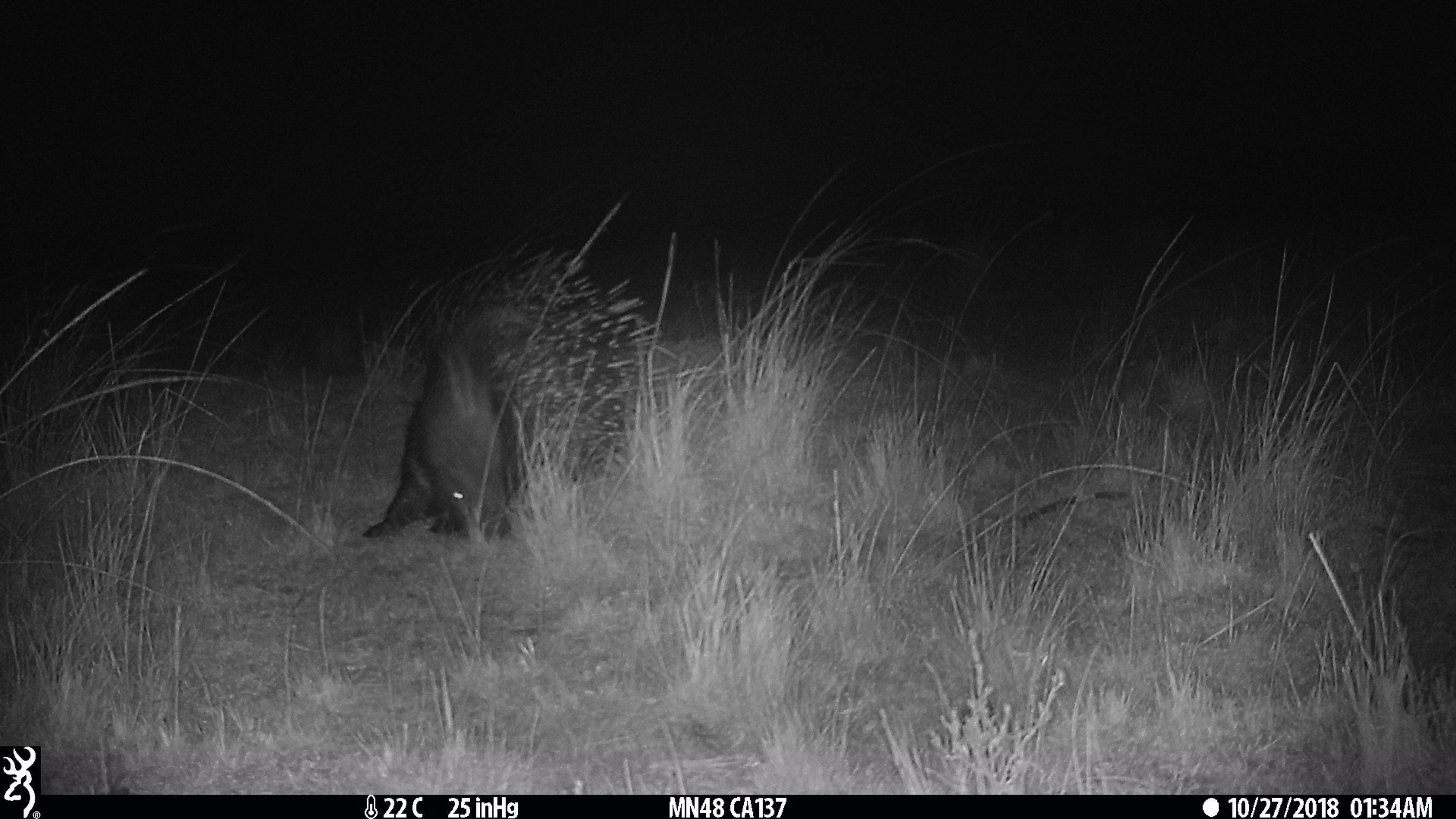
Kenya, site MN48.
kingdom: Animalia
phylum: Chordata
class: Mammalia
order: Rodentia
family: Hystricidae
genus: Hystrix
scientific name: Hystrix africaeaustralis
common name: porcupine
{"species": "porcupine (Hystrix africaeaustralis)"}